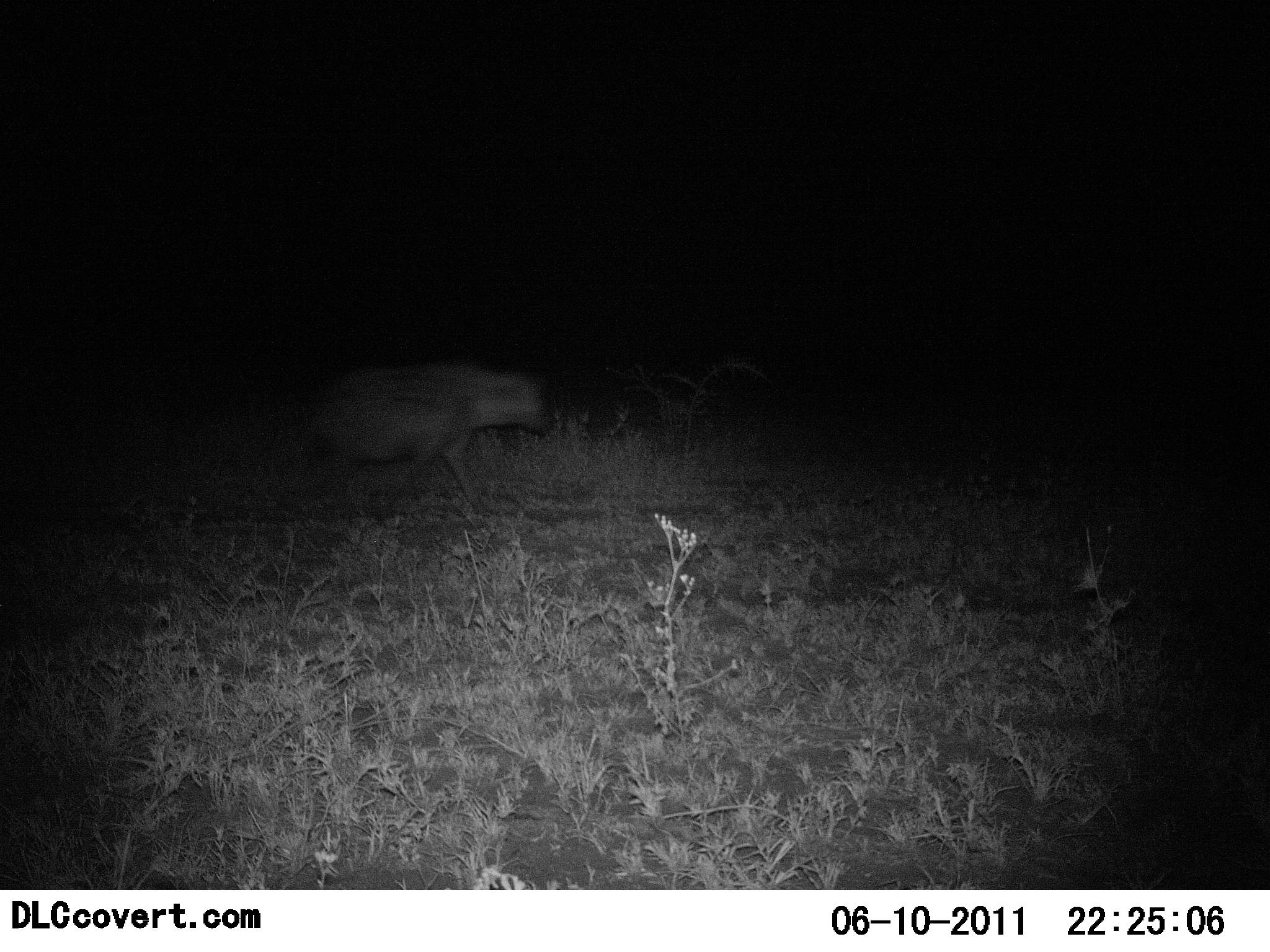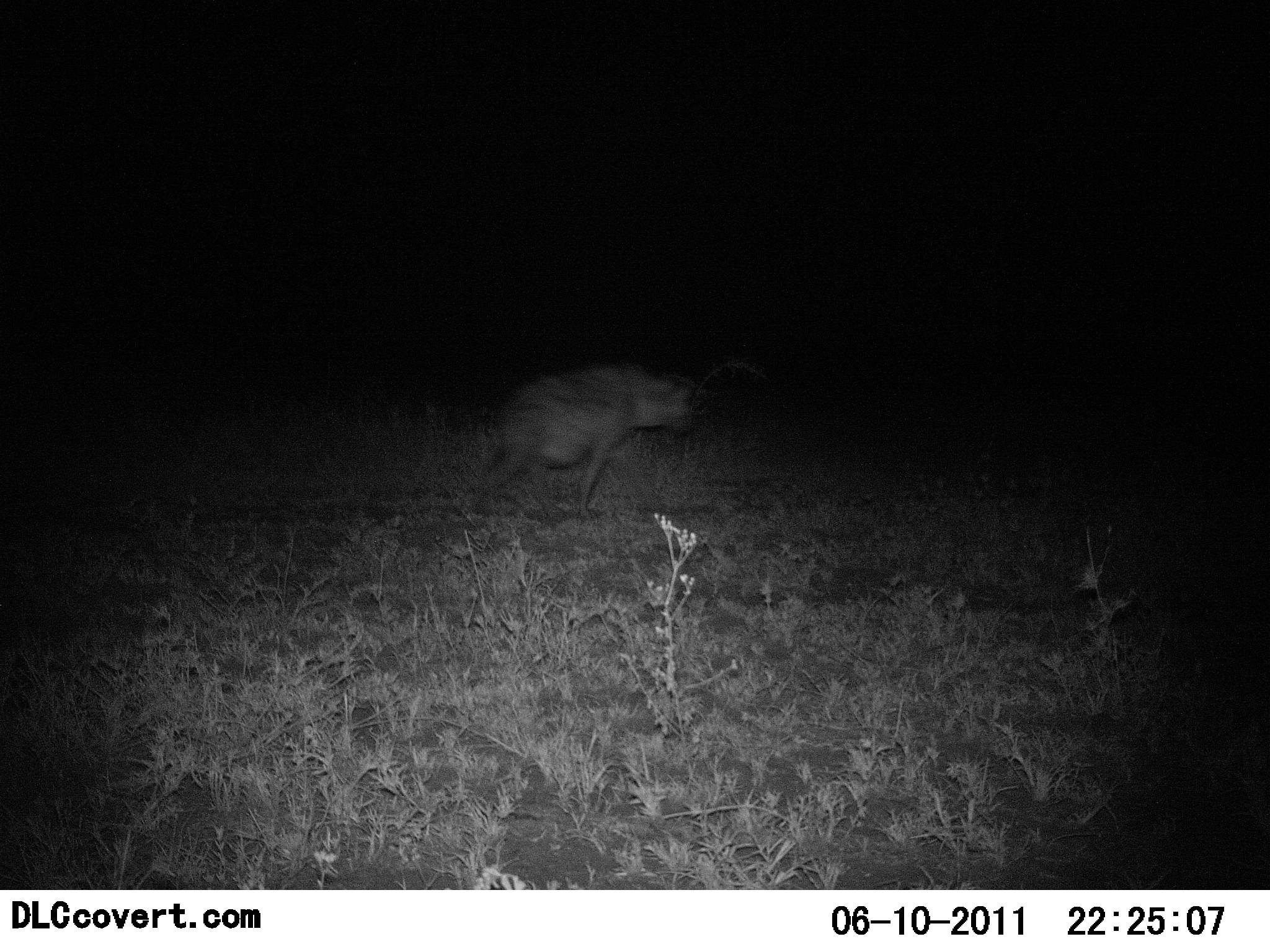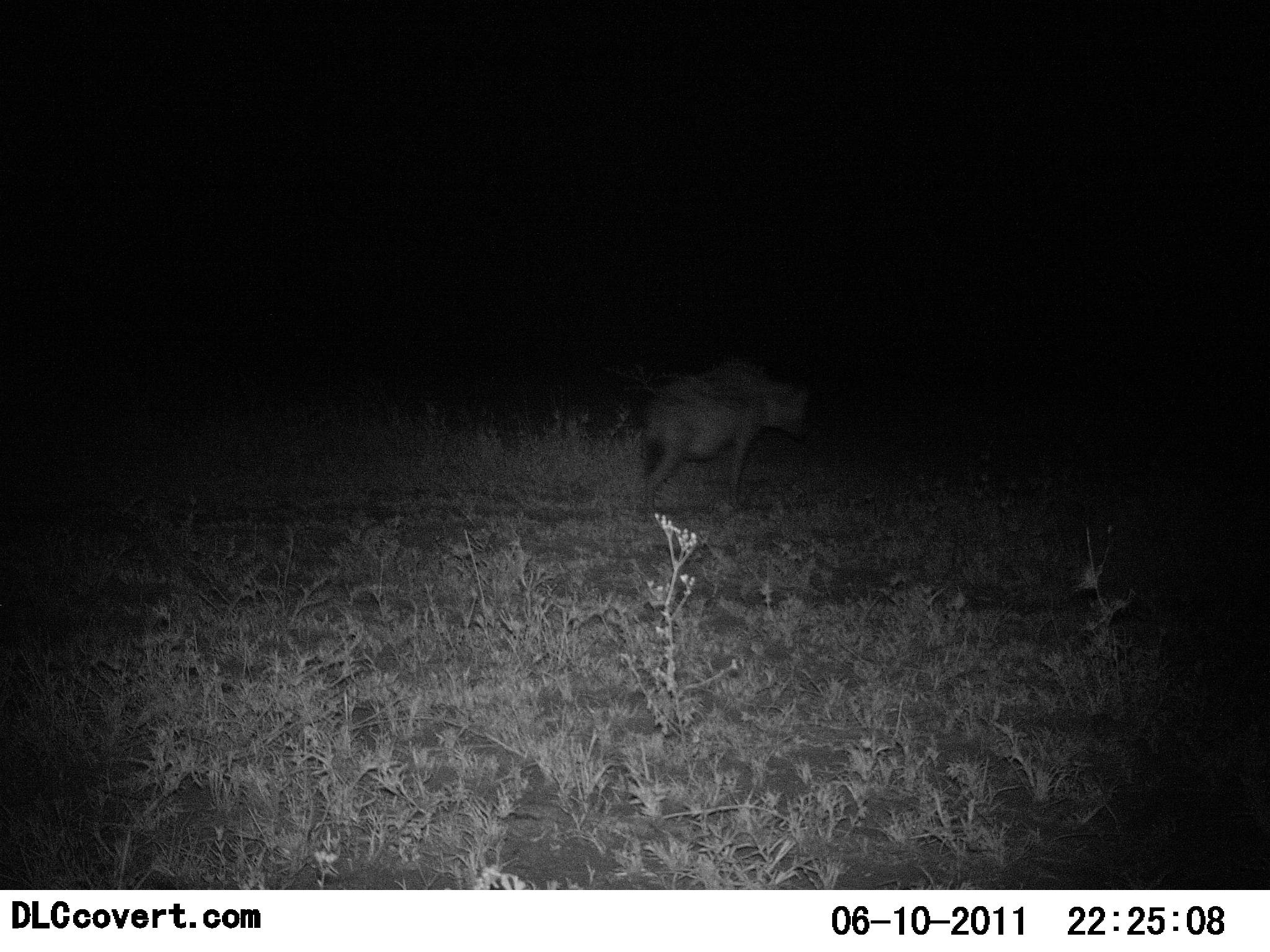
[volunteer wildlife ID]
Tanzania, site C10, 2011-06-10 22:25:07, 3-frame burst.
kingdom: Animalia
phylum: Chordata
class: Mammalia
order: Carnivora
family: Hyaenidae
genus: Crocuta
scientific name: Crocuta crocuta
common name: spotted hyena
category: hyenaspotted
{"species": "hyenaspotted (spotted hyena) (Crocuta crocuta)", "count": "1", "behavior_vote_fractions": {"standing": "0%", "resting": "0%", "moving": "100%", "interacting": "0%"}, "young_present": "0%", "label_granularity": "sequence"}